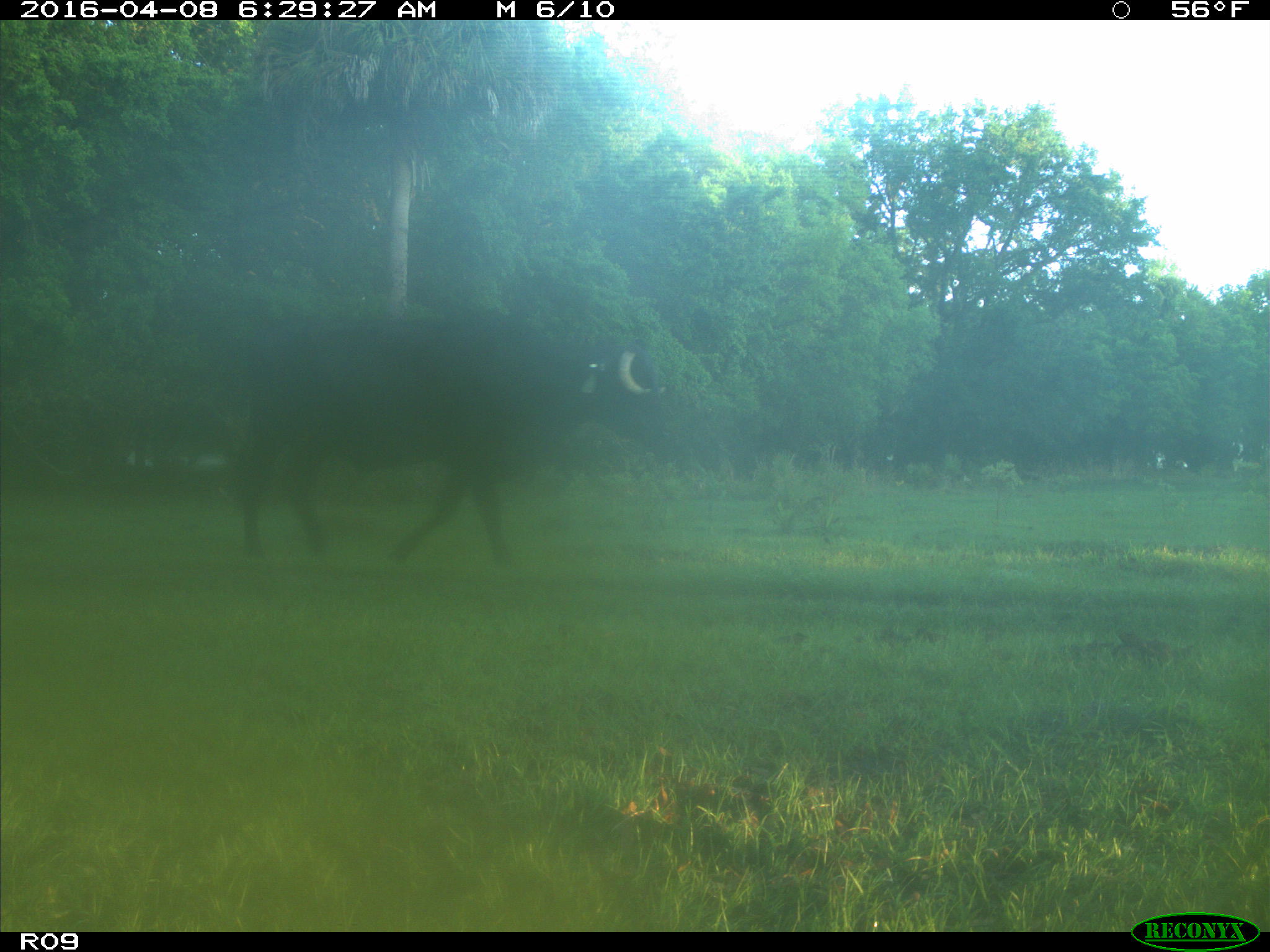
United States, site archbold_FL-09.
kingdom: Animalia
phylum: Chordata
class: Mammalia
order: Artiodactyla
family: Bovidae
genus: Bos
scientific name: Bos taurus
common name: domestic cow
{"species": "Bos taurus (domestic cow)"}